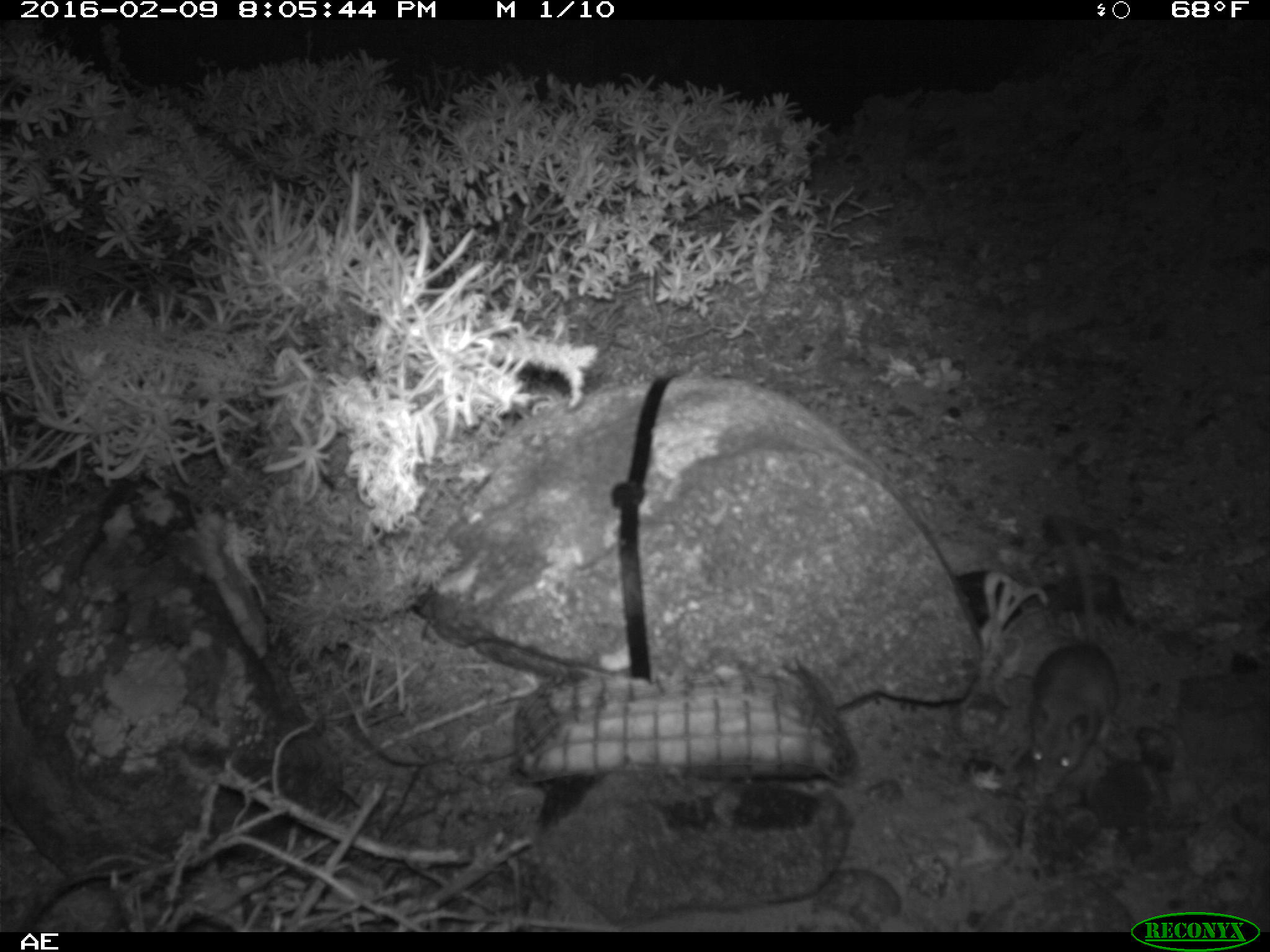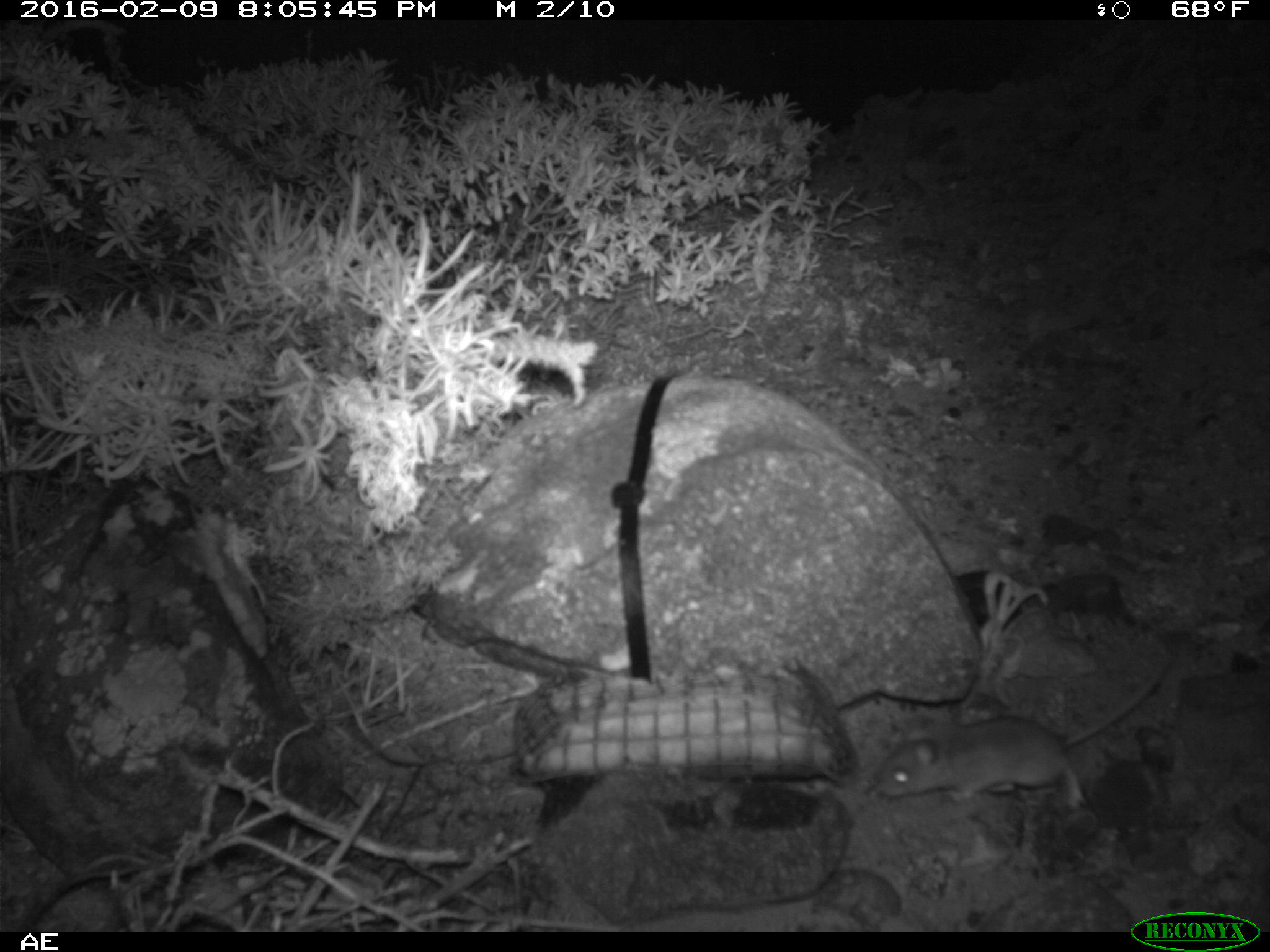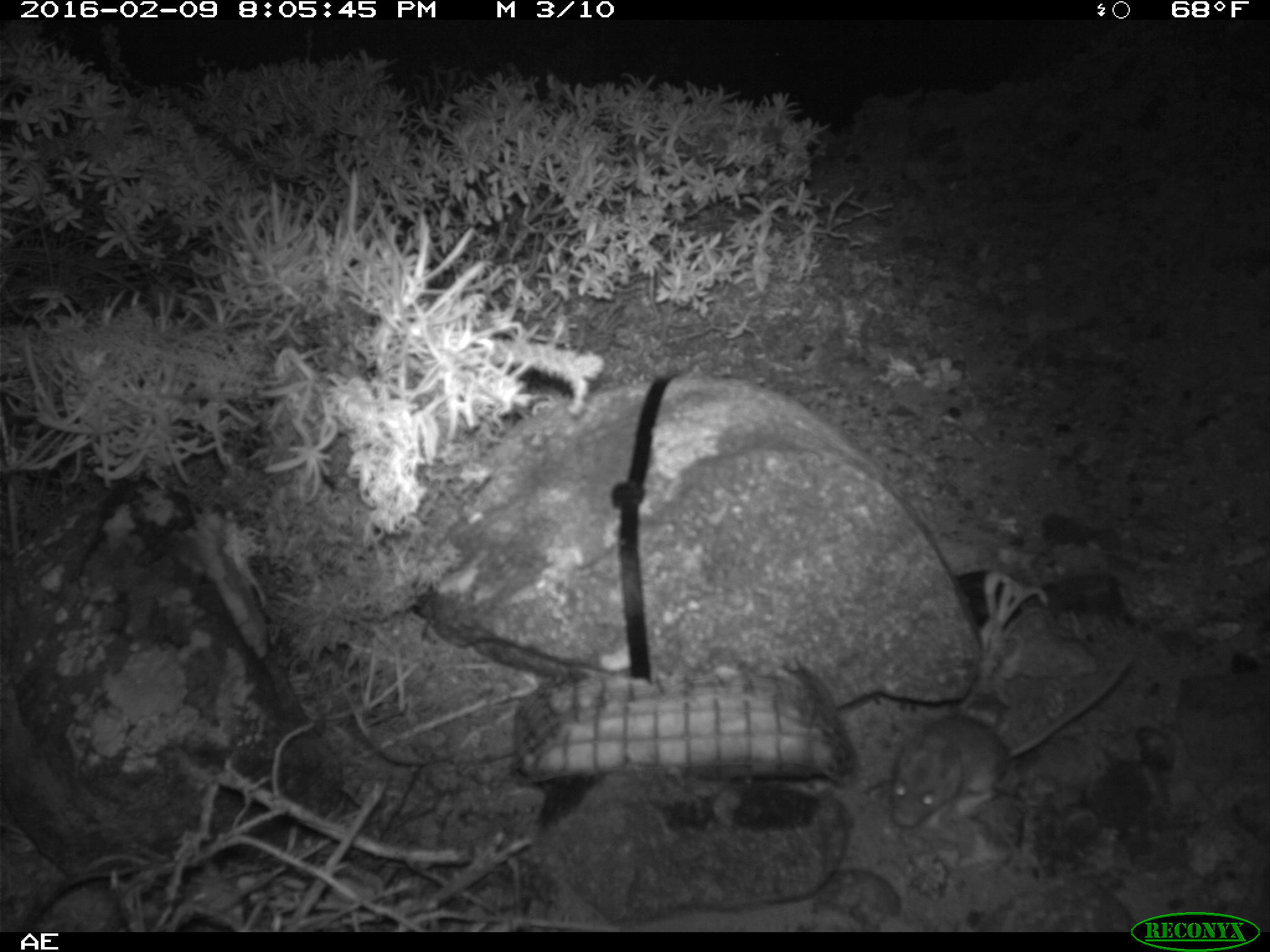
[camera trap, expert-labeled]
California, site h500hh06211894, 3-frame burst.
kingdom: Animalia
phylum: Chordata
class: Mammalia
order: Rodentia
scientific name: Rodentia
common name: rodent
Rodent (Rodentia).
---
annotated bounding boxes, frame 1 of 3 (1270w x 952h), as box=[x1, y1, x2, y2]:
rodent: box=[1025, 524, 1121, 798]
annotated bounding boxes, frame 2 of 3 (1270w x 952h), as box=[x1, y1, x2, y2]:
rodent: box=[877, 659, 1167, 803]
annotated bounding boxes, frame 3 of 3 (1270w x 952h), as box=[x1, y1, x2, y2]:
rodent: box=[889, 657, 1128, 827]